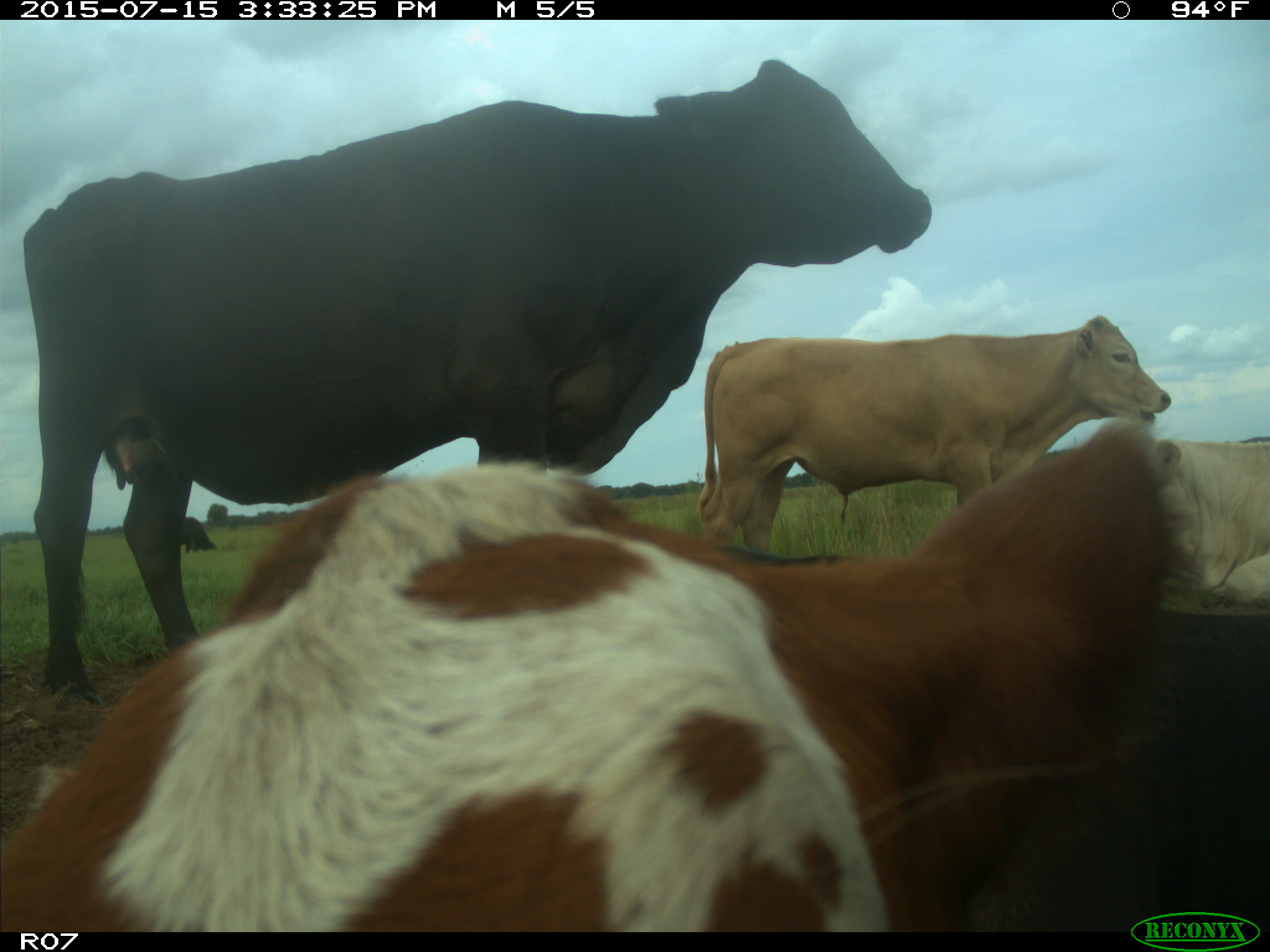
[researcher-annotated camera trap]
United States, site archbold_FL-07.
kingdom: Animalia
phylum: Chordata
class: Mammalia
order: Artiodactyla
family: Bovidae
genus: Bos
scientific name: Bos taurus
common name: domestic cow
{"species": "Bos taurus (domestic cow)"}